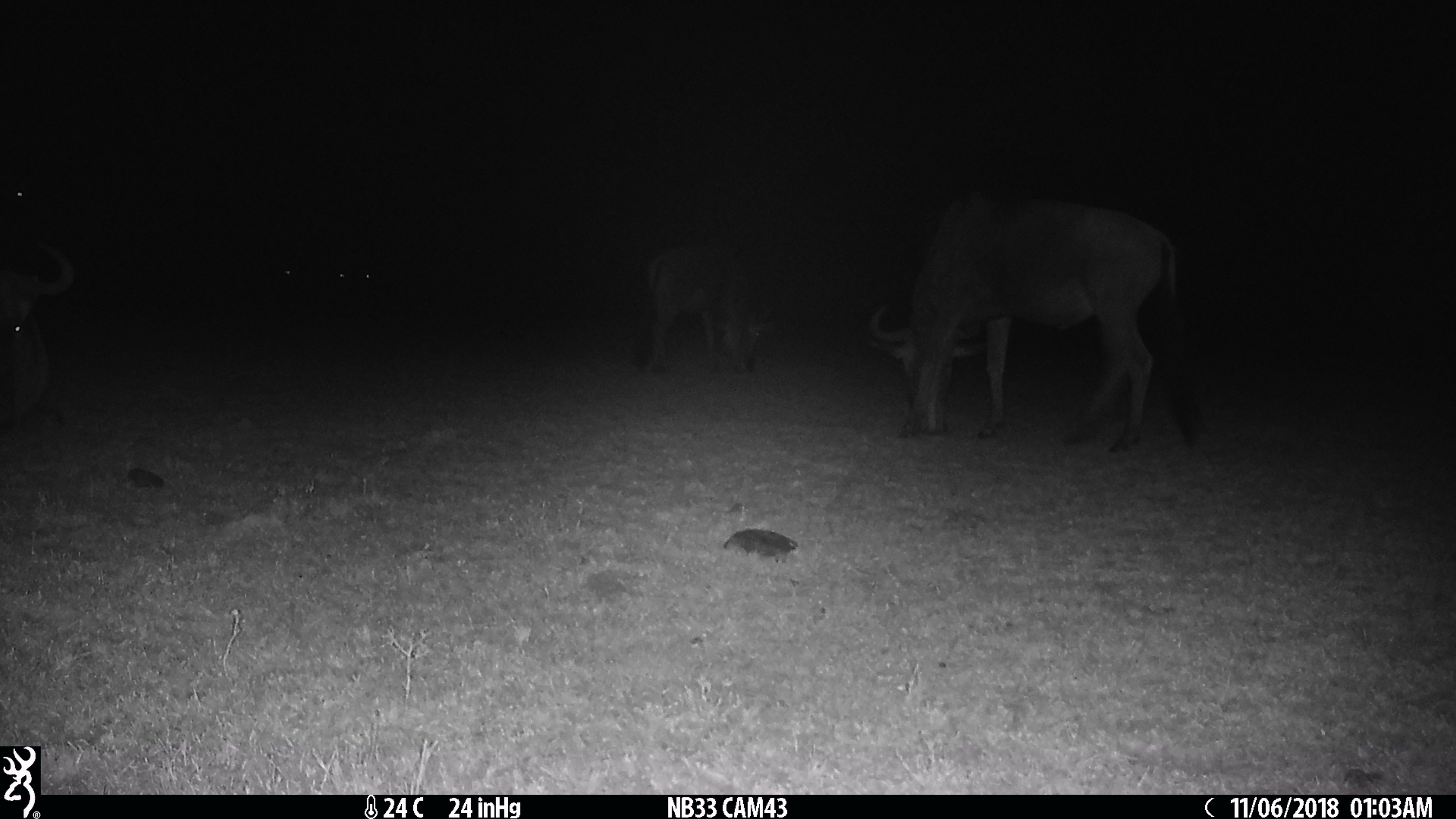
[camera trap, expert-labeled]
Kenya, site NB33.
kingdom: Animalia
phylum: Chordata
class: Mammalia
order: Artiodactyla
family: Bovidae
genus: Connochaetes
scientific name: Connochaetes taurinus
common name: blue wildebeest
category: wildebeest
Wildebeest (blue wildebeest) (Connochaetes taurinus).